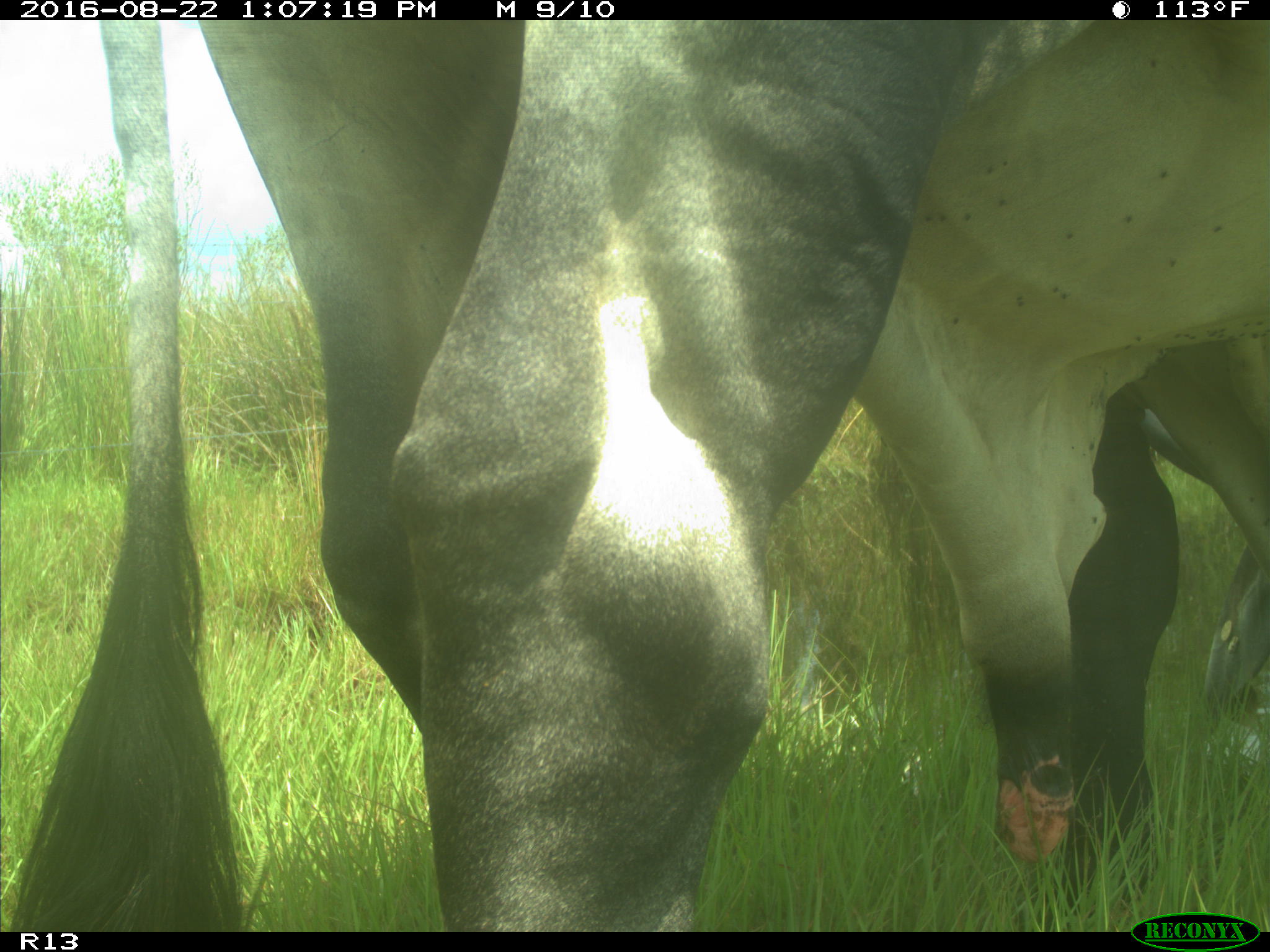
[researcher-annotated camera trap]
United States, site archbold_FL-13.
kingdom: Animalia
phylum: Chordata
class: Mammalia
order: Artiodactyla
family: Bovidae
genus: Bos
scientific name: Bos taurus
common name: domestic cow